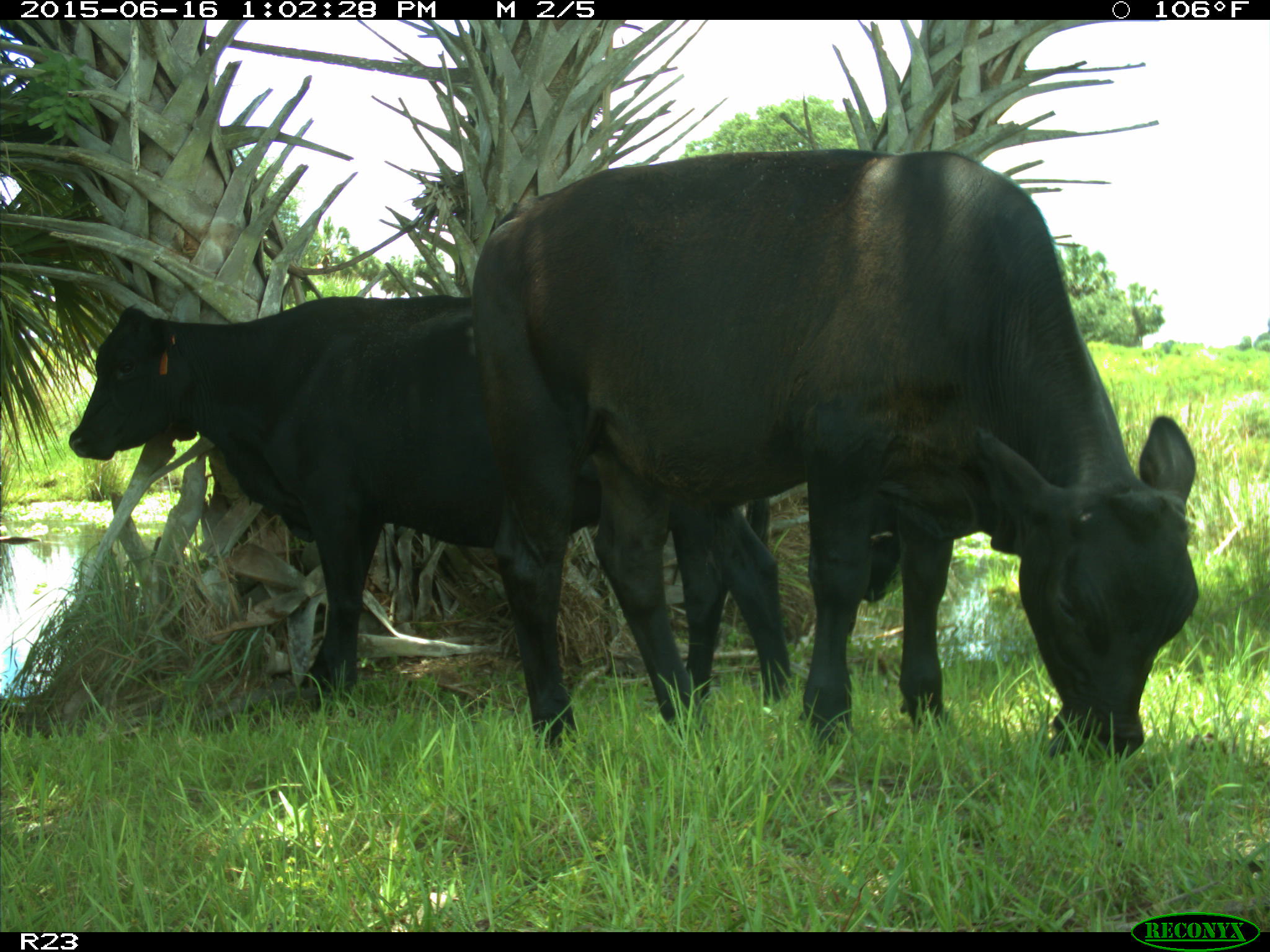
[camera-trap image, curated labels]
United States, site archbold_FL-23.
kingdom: Animalia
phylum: Chordata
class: Mammalia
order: Artiodactyla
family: Bovidae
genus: Bos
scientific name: Bos taurus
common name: domestic cow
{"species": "Bos taurus (domestic cow)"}